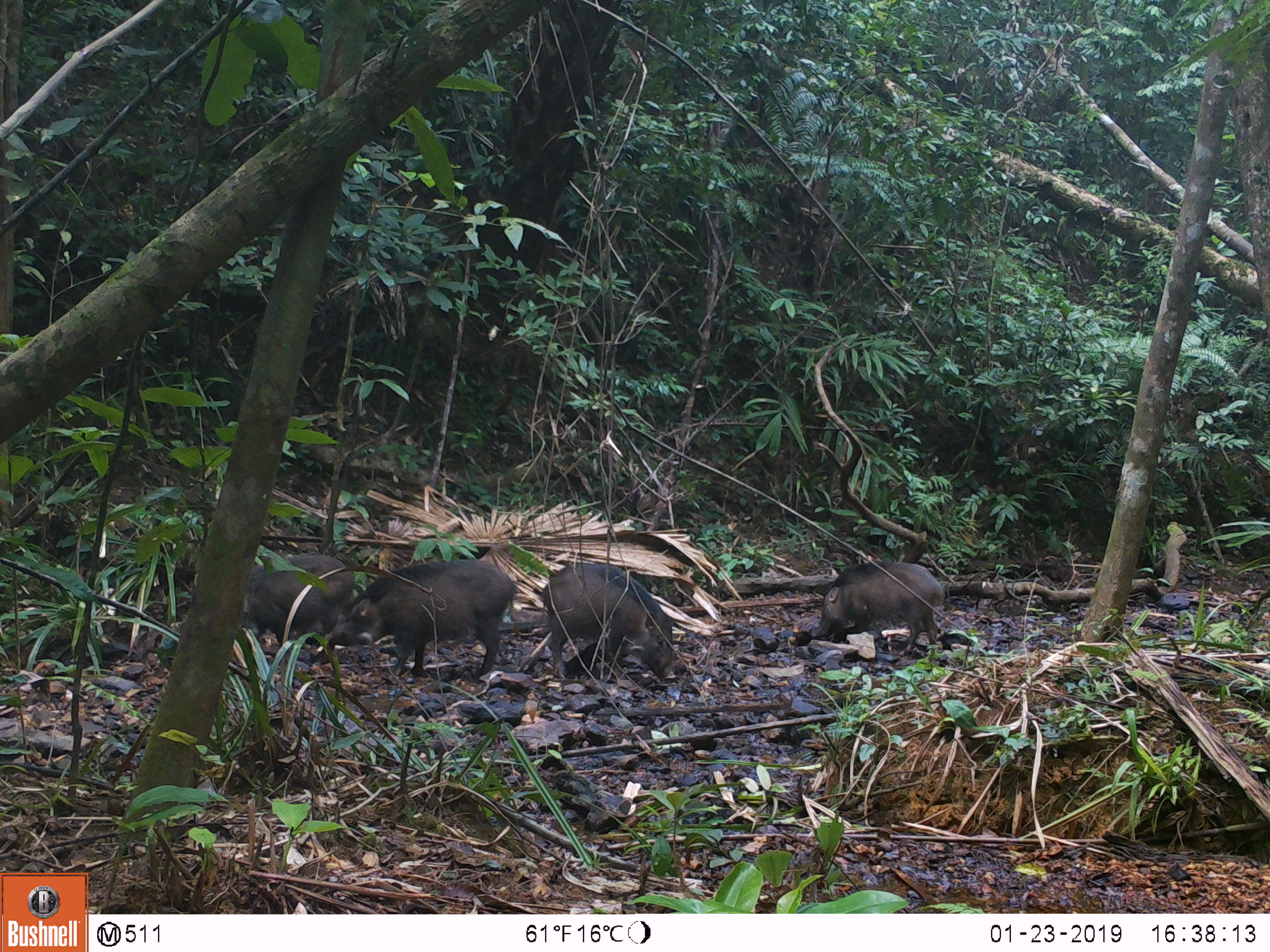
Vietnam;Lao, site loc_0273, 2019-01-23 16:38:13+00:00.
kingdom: Animalia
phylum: Chordata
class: Mammalia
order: Artiodactyla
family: Suidae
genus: Sus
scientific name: Sus scrofa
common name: eurasian wild pig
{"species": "eurasian wild pig (Sus scrofa)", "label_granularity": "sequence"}